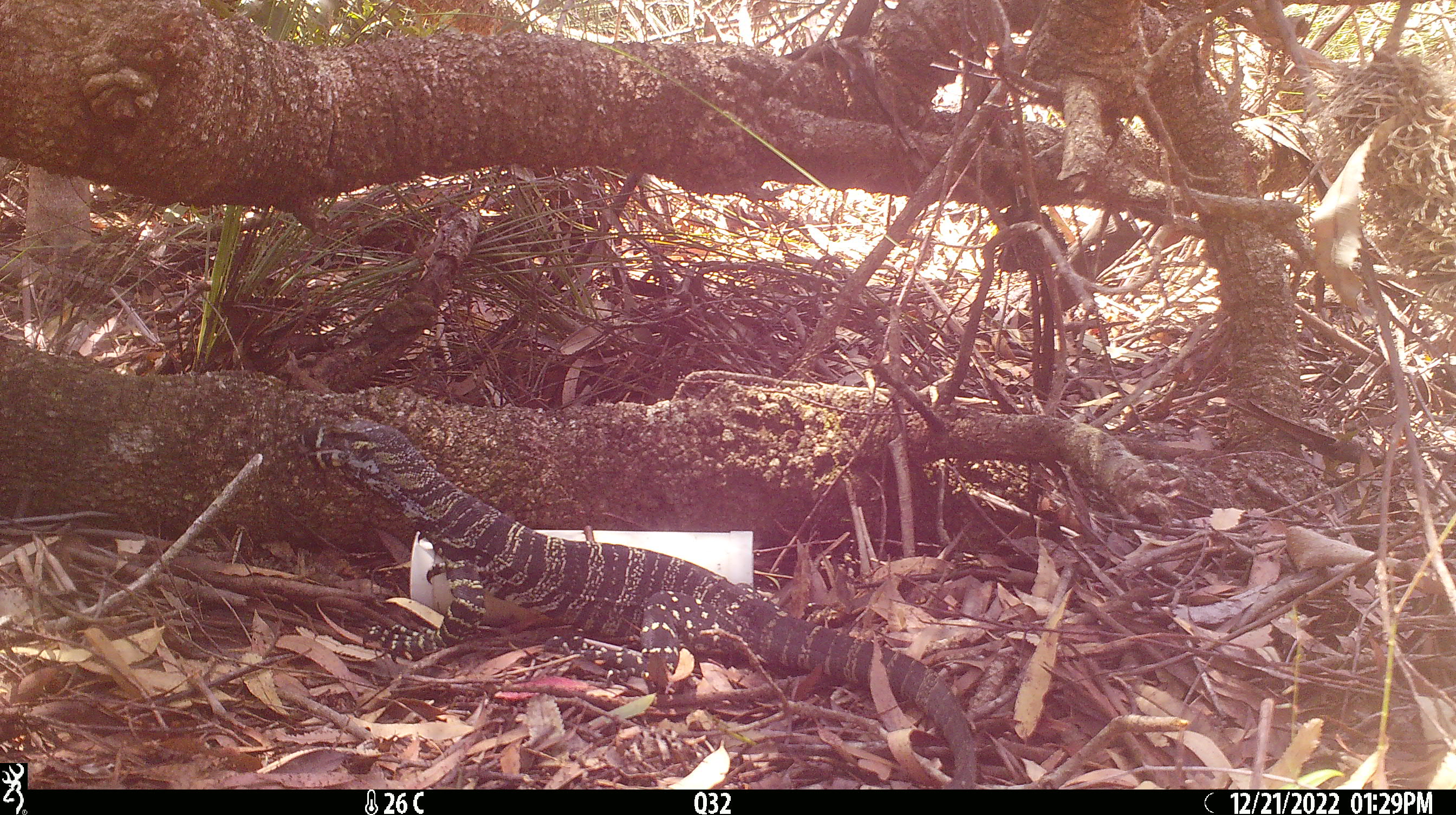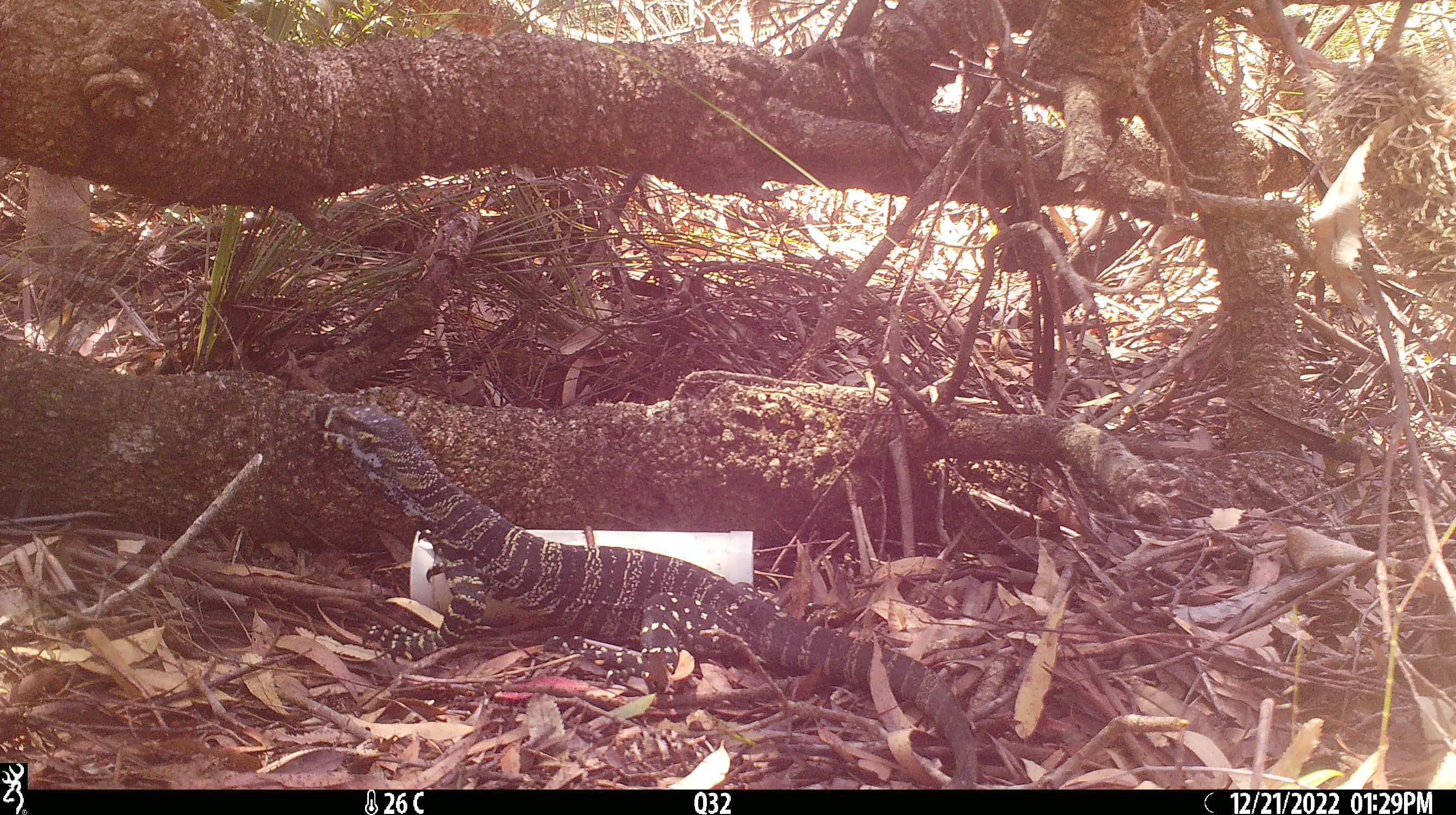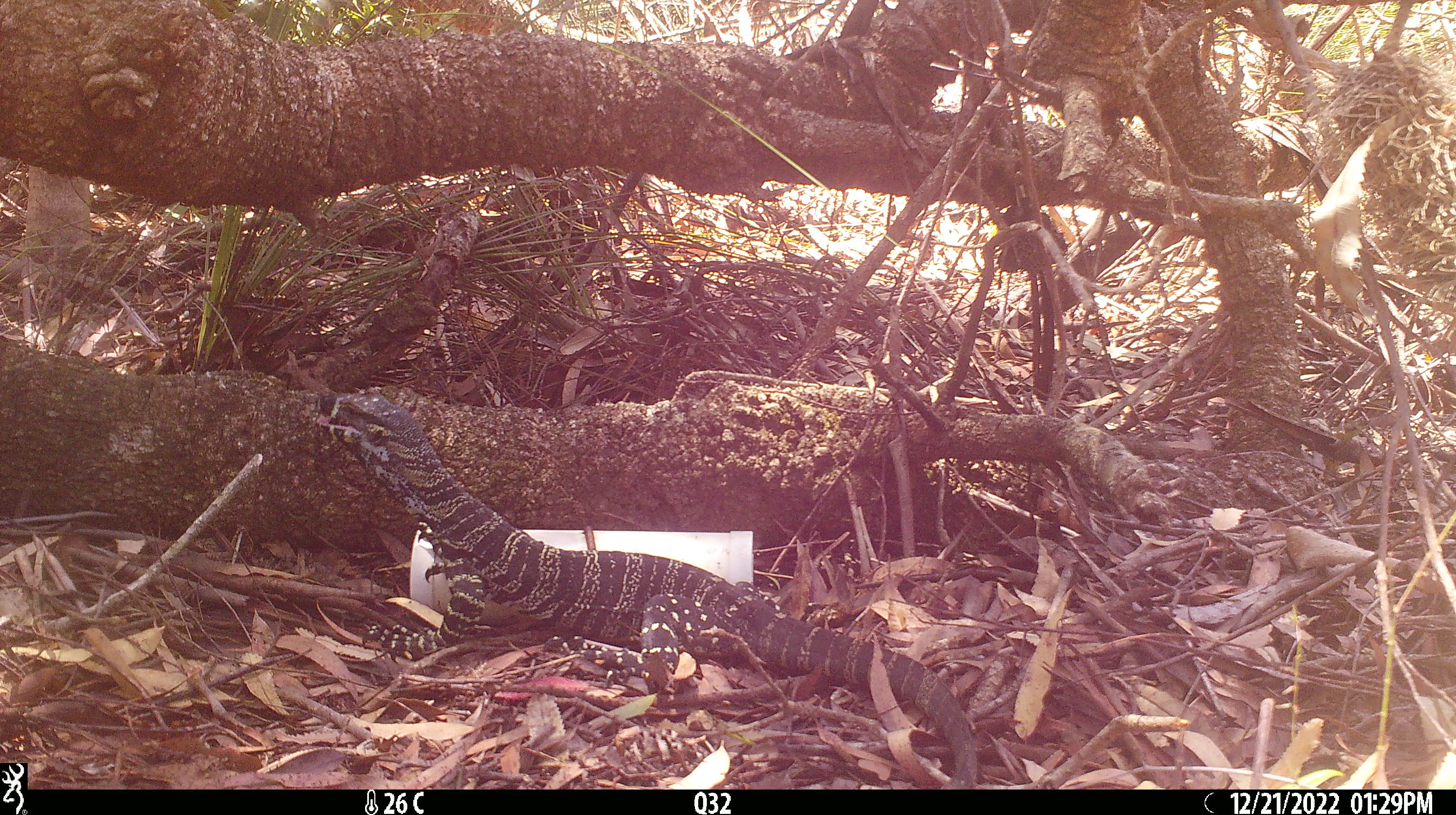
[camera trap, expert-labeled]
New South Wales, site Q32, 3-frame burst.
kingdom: Animalia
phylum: Chordata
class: Reptilia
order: Squamata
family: Varanidae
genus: Varanus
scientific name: Varanus varius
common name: lace monitor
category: goanna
Goanna (lace monitor) (Varanus varius).